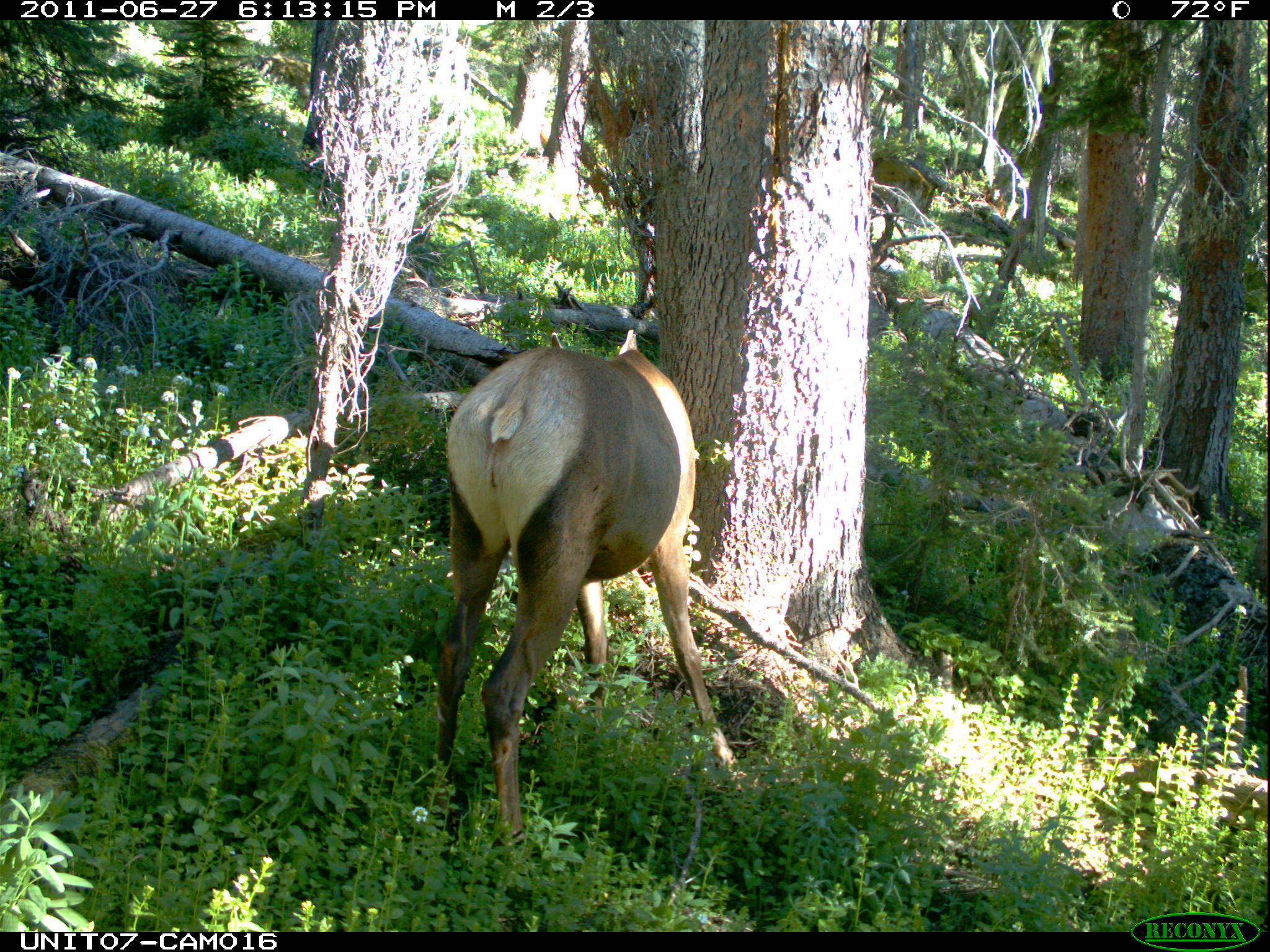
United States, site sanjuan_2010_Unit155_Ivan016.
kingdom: Animalia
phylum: Chordata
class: Mammalia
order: Artiodactyla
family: Cervidae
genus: Cervus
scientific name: Cervus elaphus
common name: red deer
Cervus elaphus (red deer).